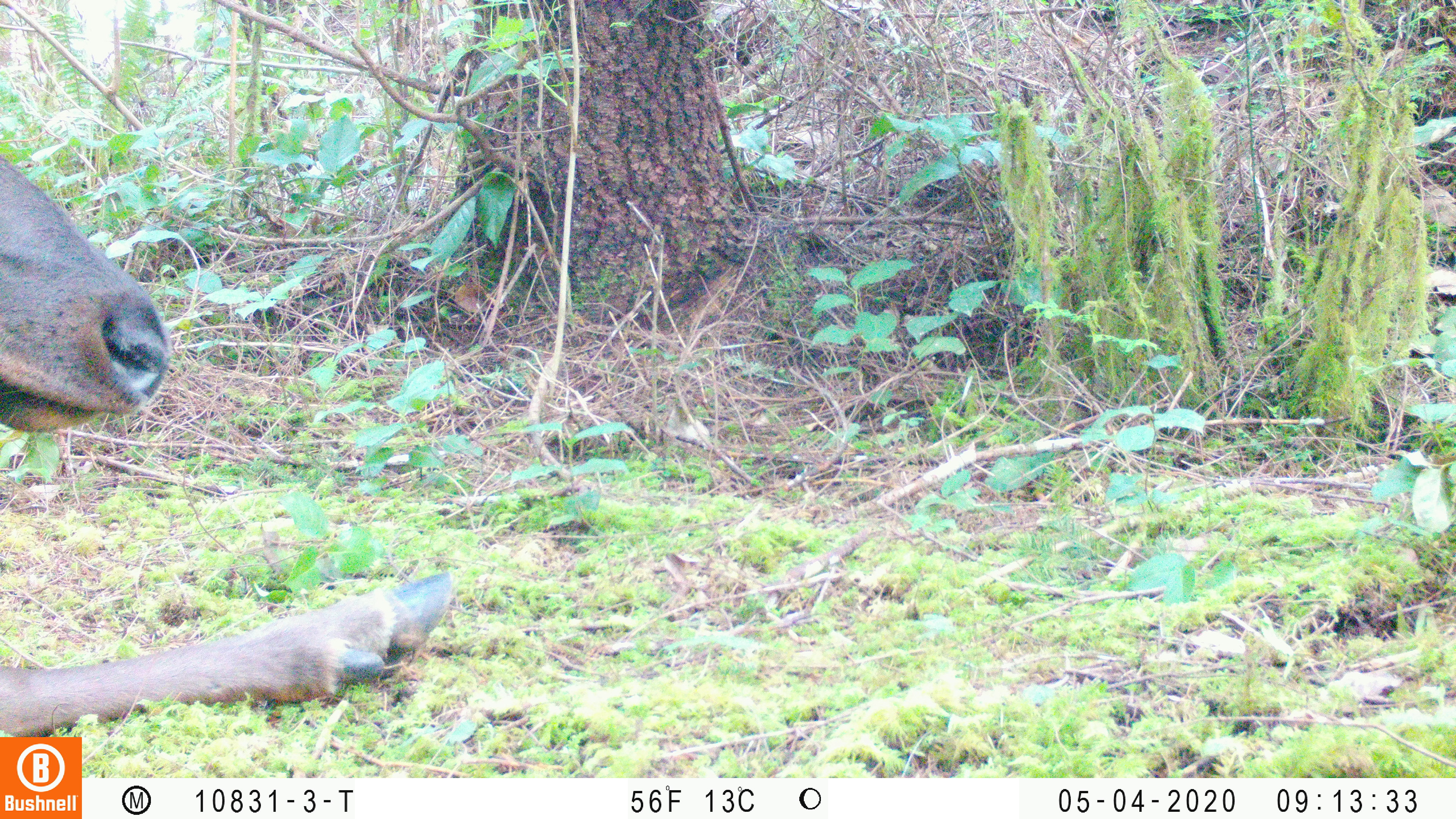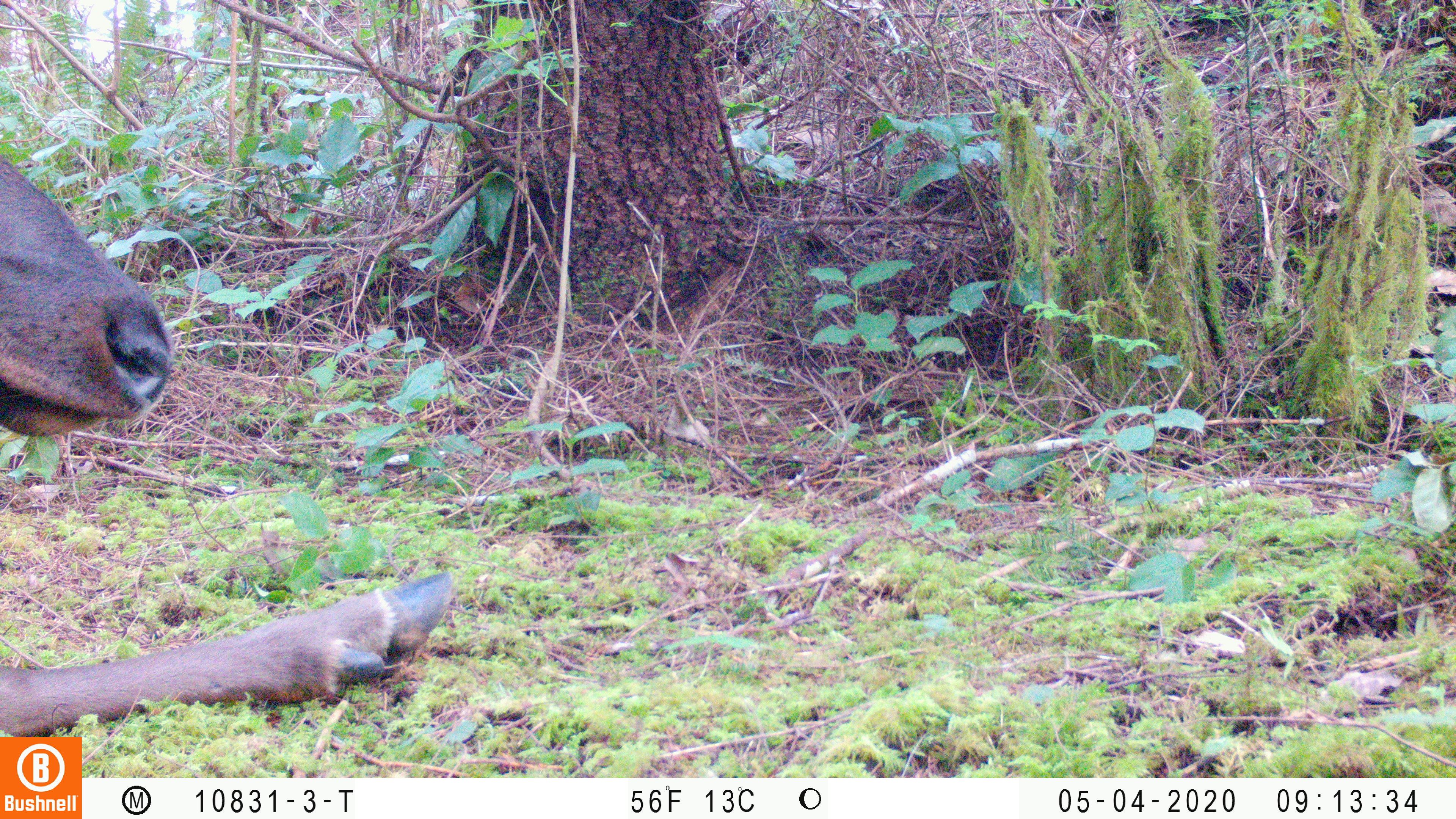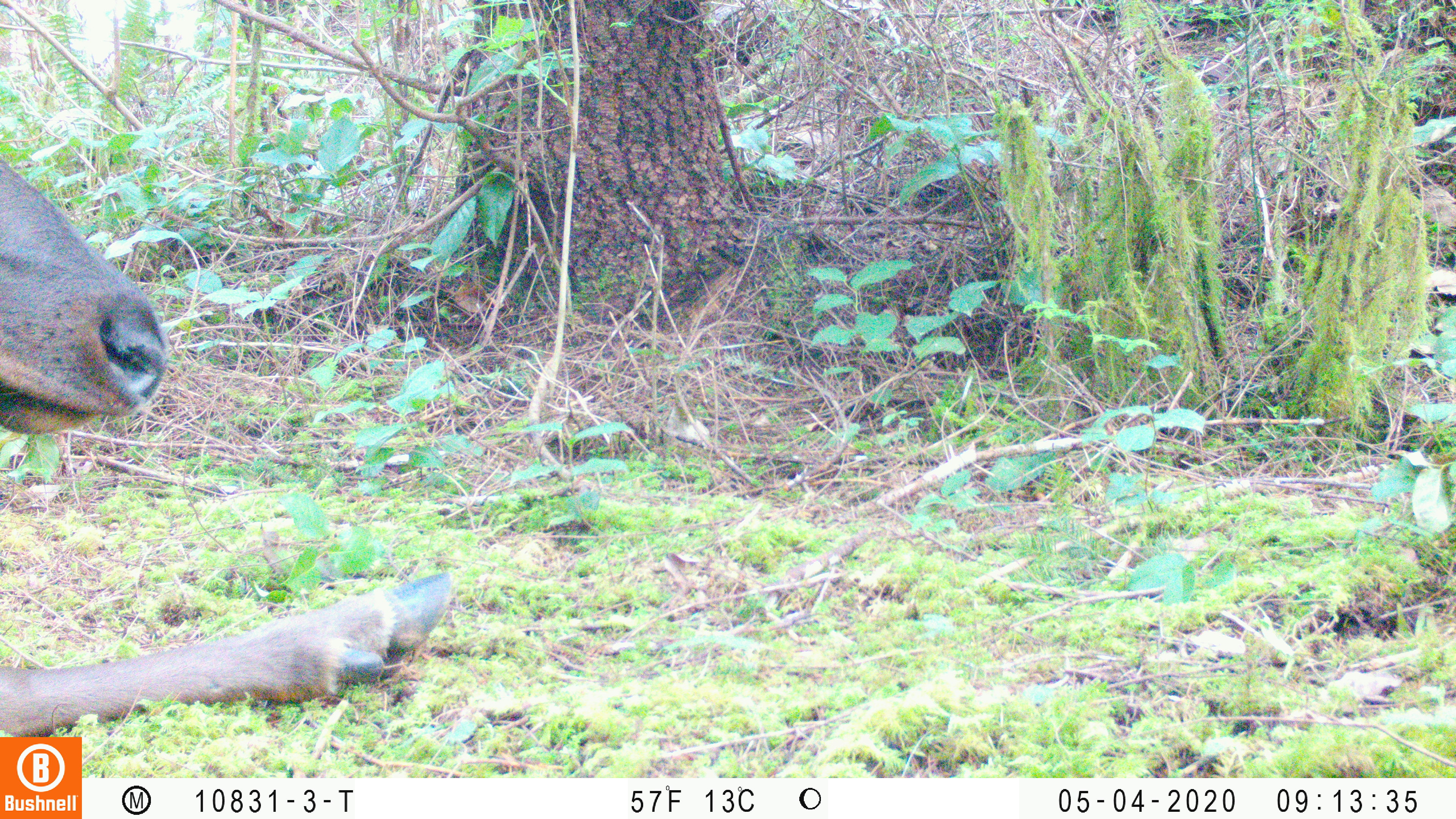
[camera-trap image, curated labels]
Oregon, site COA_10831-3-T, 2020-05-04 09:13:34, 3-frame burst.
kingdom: Animalia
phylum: Chordata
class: Mammalia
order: Artiodactyla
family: Cervidae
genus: Cervus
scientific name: Cervus canadensis roosevelti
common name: roosevelt elk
Roosevelt elk (Cervus canadensis roosevelti).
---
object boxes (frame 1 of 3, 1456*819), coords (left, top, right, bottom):
roosevelt elk: (0, 156, 459, 732)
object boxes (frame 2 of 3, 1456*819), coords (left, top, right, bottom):
roosevelt elk: (2, 152, 459, 730)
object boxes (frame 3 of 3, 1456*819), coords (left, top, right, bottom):
roosevelt elk: (0, 156, 455, 729)